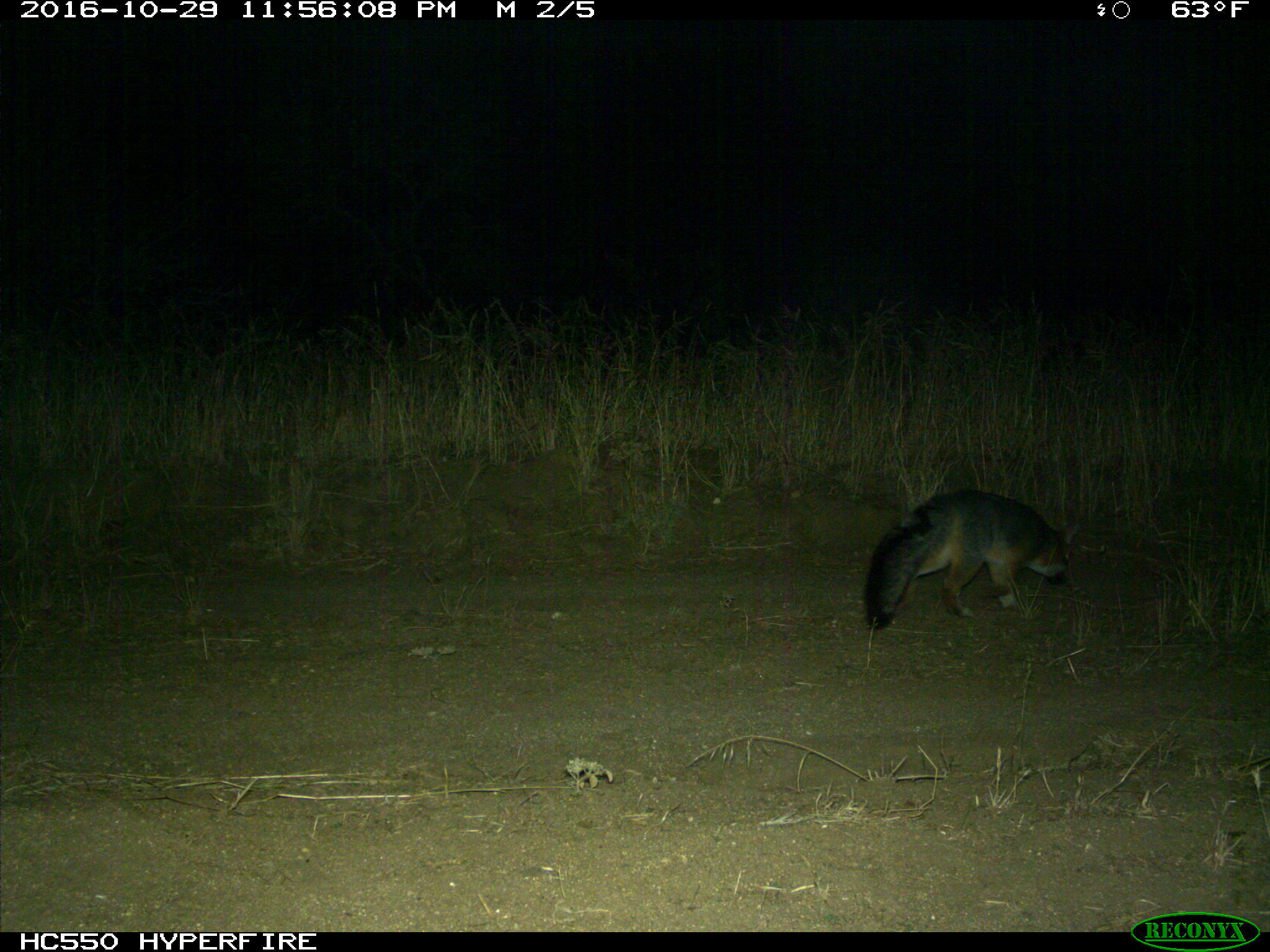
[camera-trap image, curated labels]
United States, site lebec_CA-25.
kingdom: Animalia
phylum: Chordata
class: Mammalia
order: Carnivora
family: Canidae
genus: Urocyon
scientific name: Urocyon cinereoargenteus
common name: gray fox